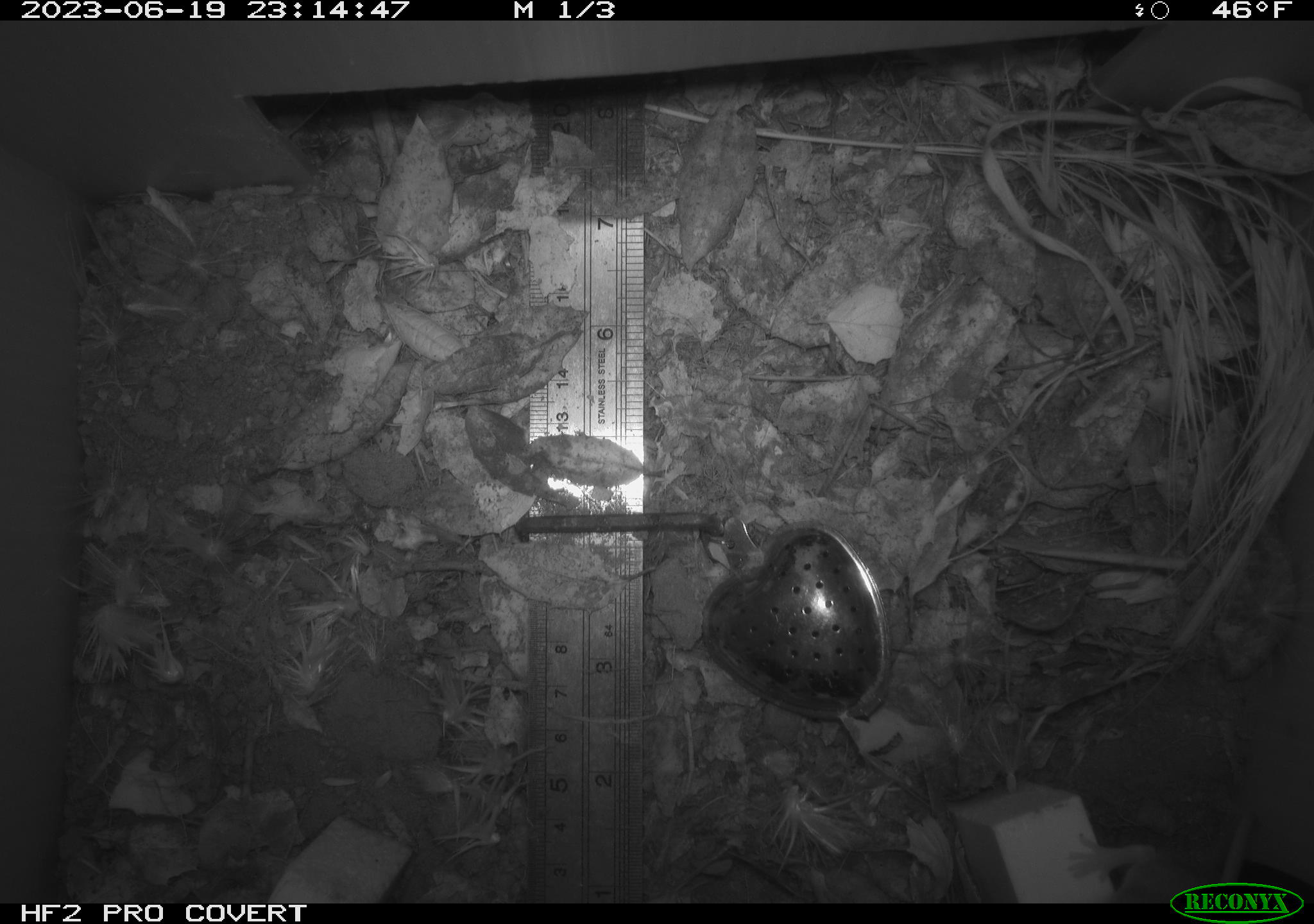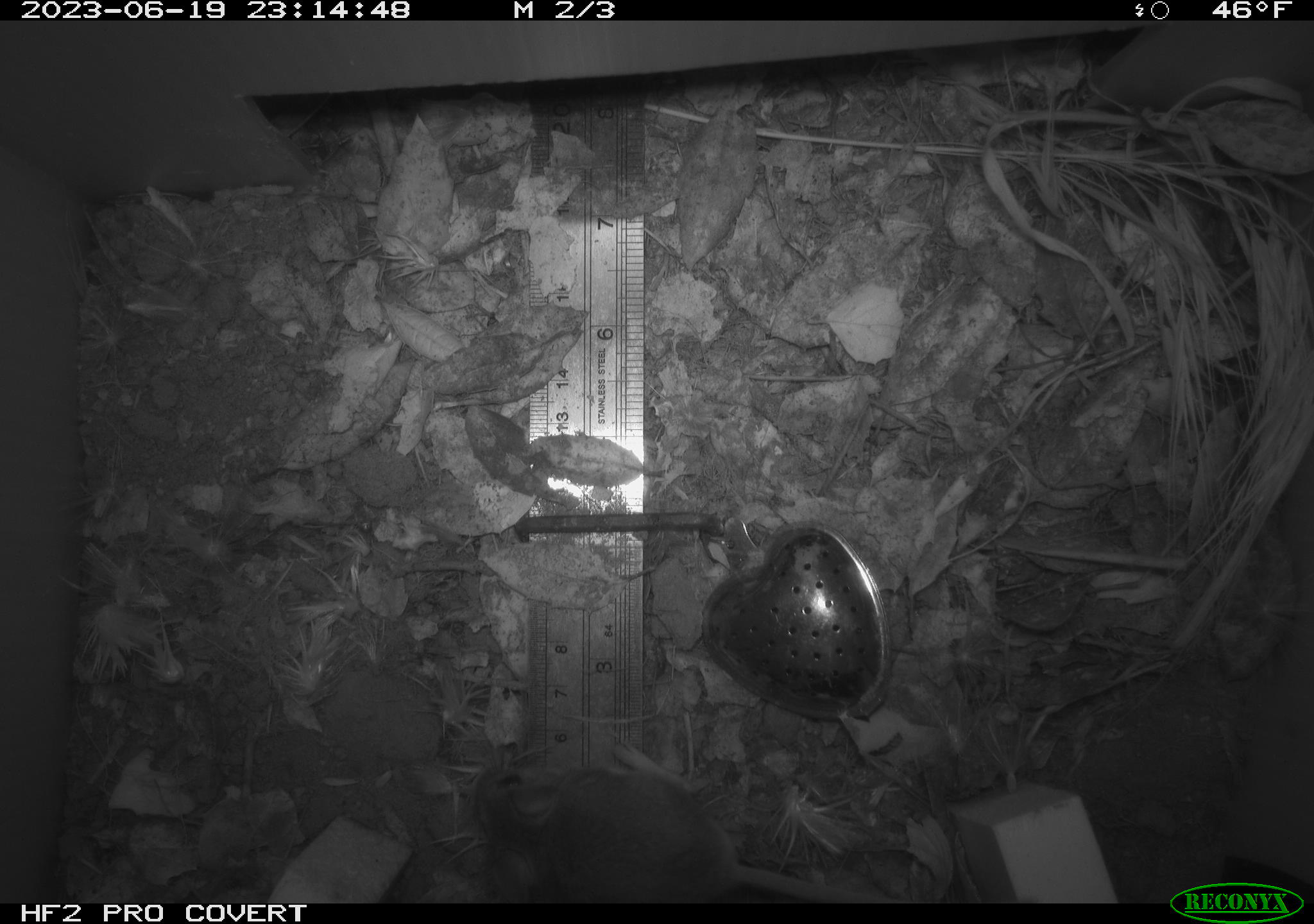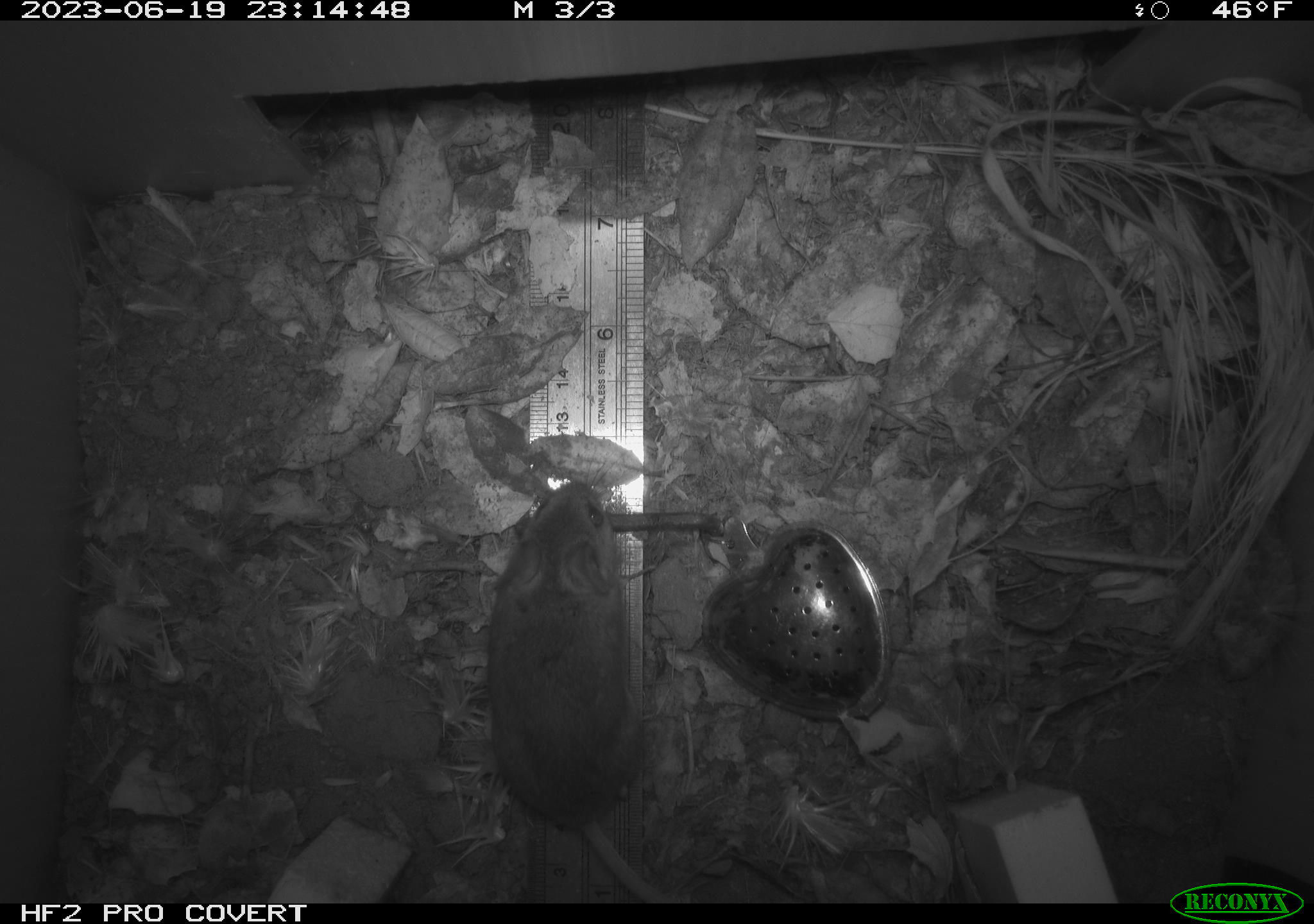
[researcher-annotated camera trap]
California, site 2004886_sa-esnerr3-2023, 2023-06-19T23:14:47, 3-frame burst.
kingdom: Animalia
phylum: Chordata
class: Mammalia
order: Rodentia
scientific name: Rodentia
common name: mouse species